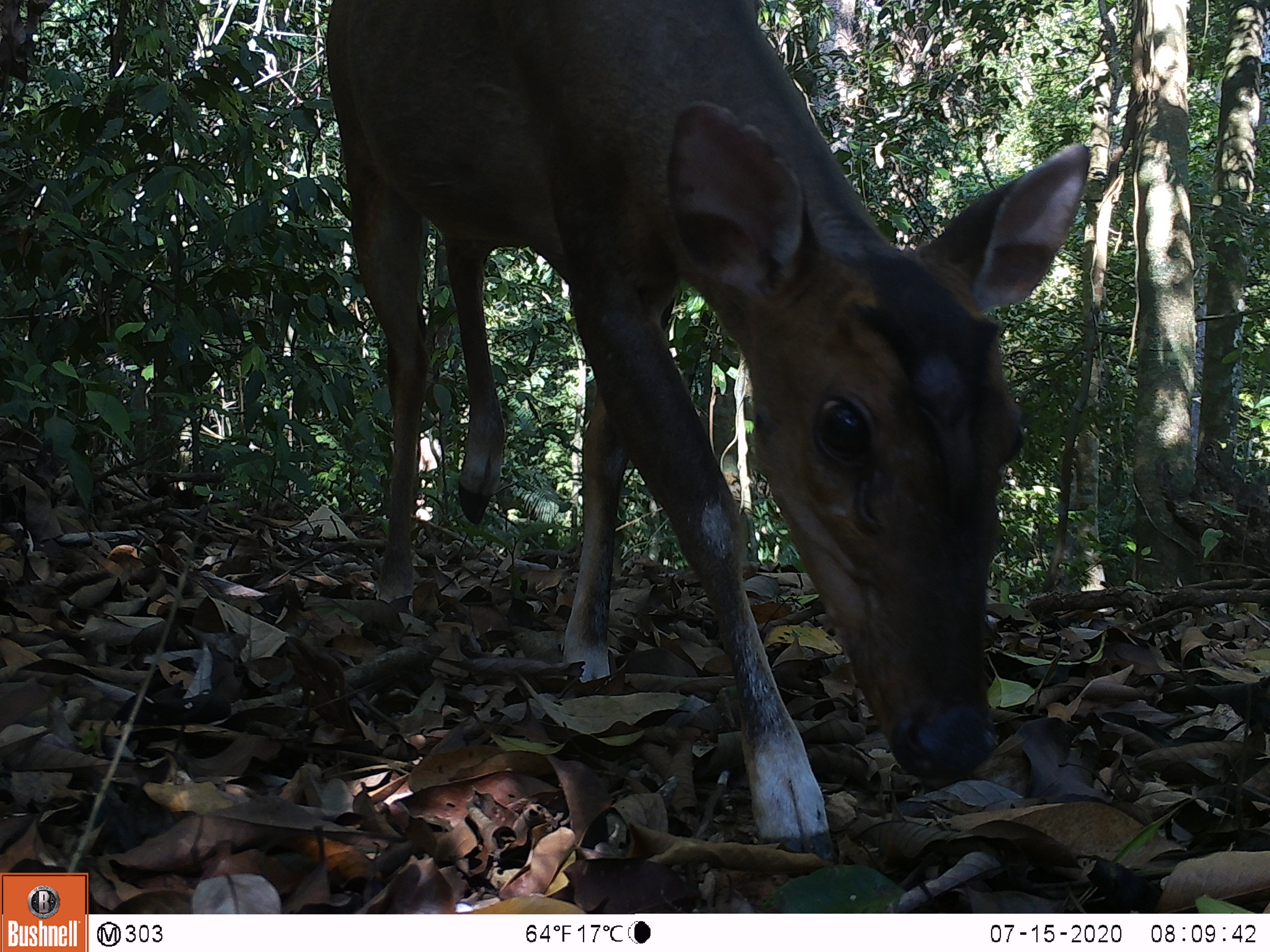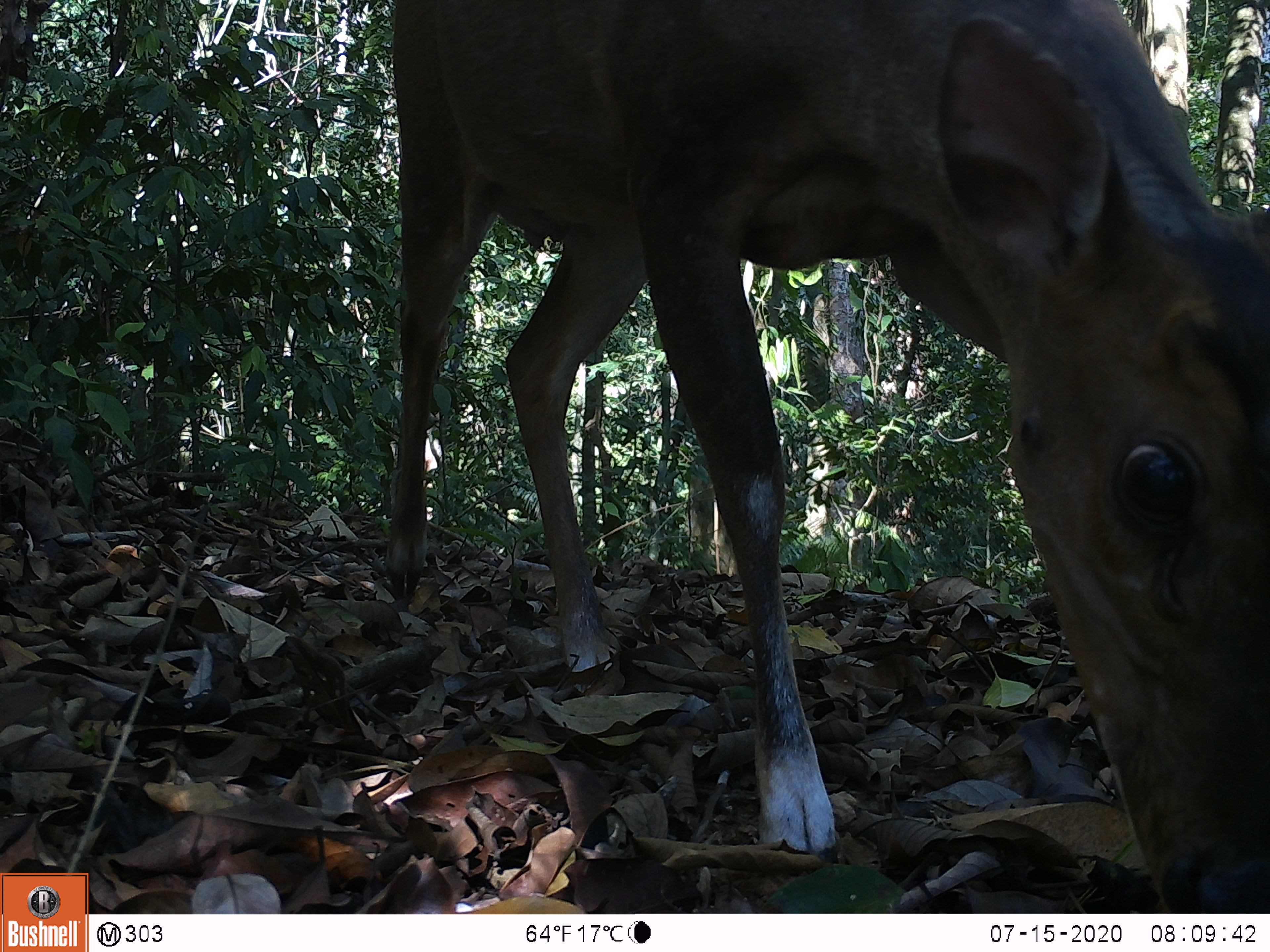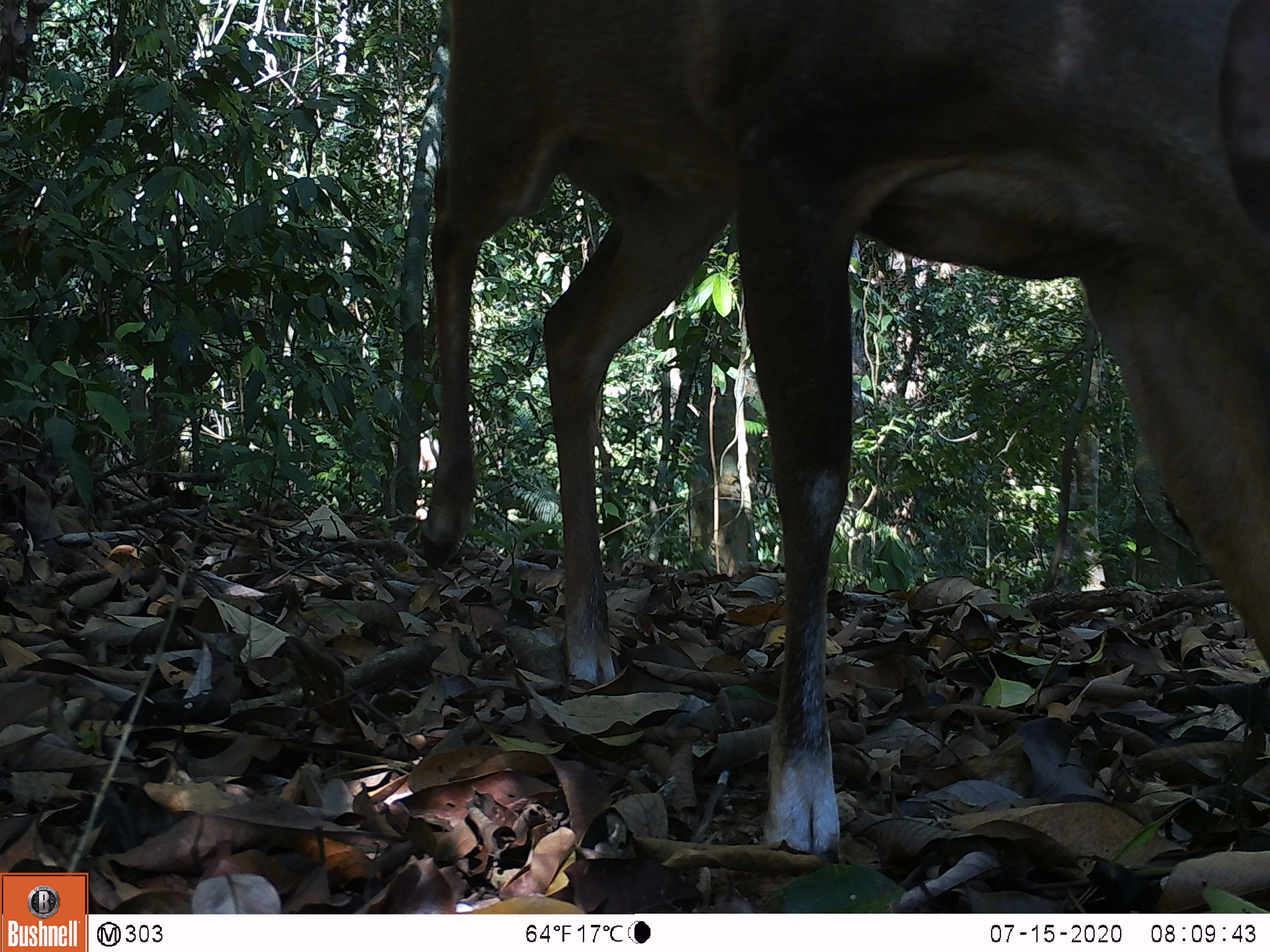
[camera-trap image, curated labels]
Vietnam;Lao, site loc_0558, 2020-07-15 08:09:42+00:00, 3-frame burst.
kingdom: Animalia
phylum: Chordata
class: Mammalia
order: Artiodactyla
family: Cervidae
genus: Muntiacus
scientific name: Muntiacus vuquangensis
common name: large-antlered muntjac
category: large antlered muntjac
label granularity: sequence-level